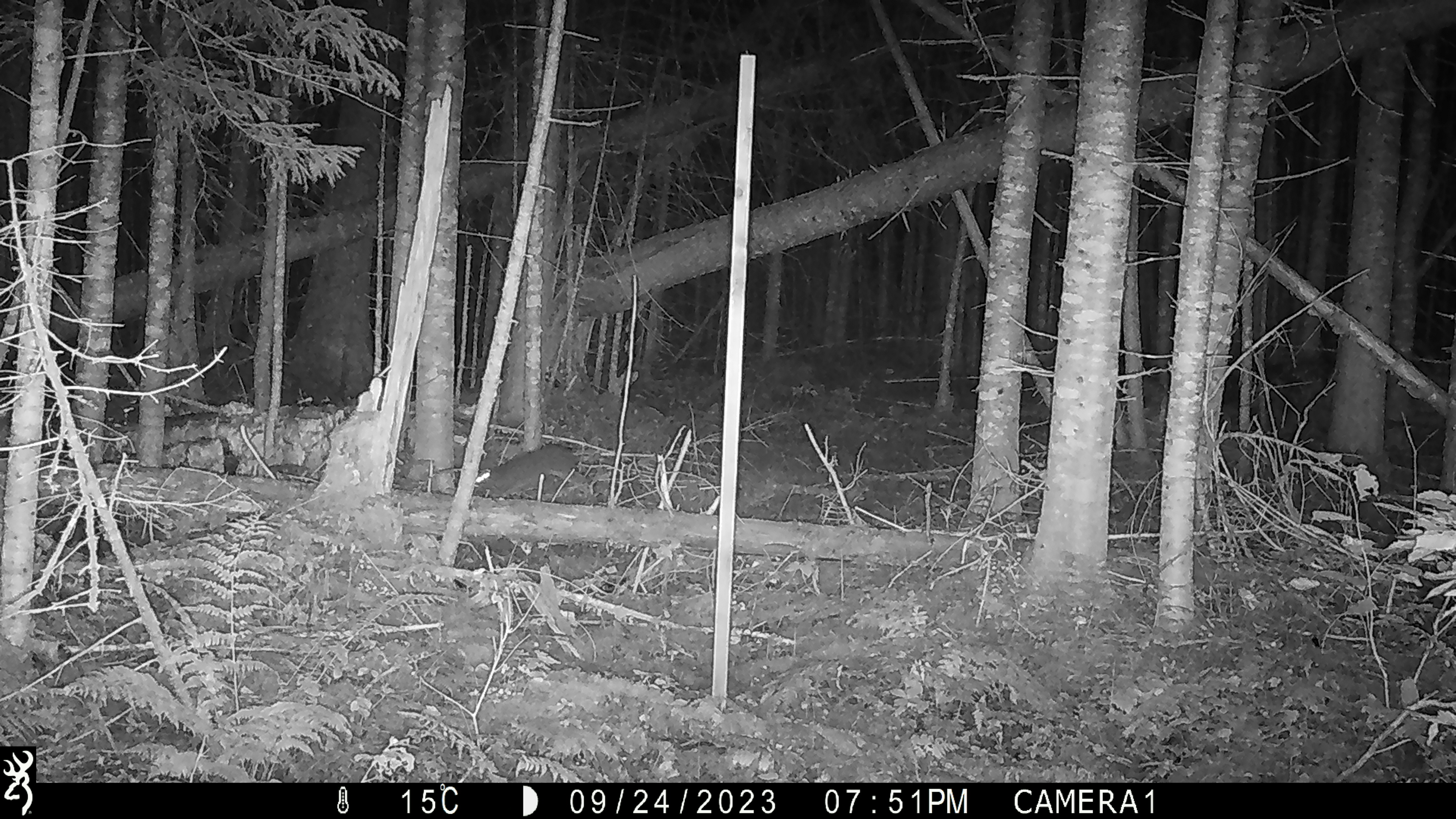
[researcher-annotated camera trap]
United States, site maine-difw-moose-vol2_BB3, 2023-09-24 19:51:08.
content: unidentified animal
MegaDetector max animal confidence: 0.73